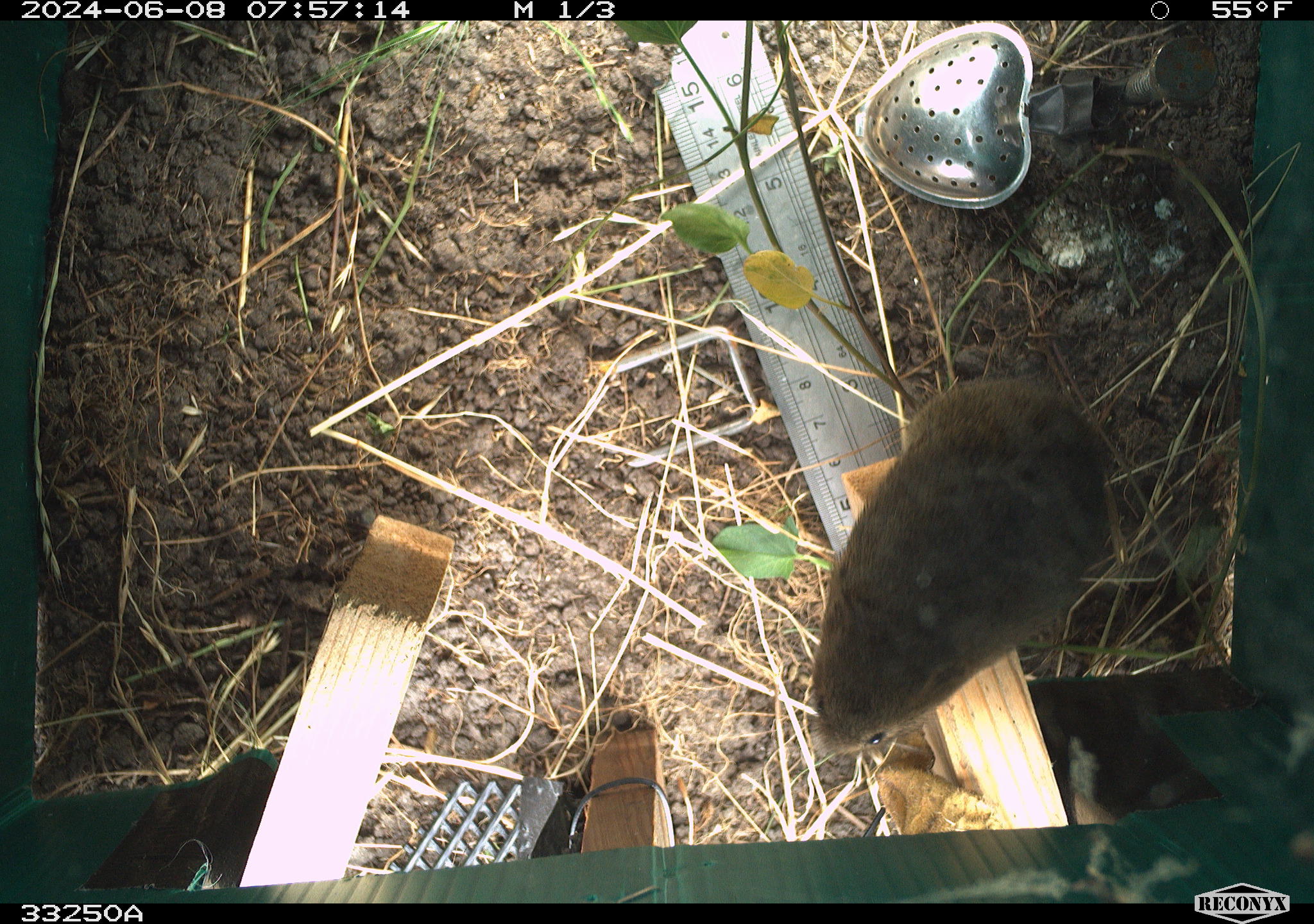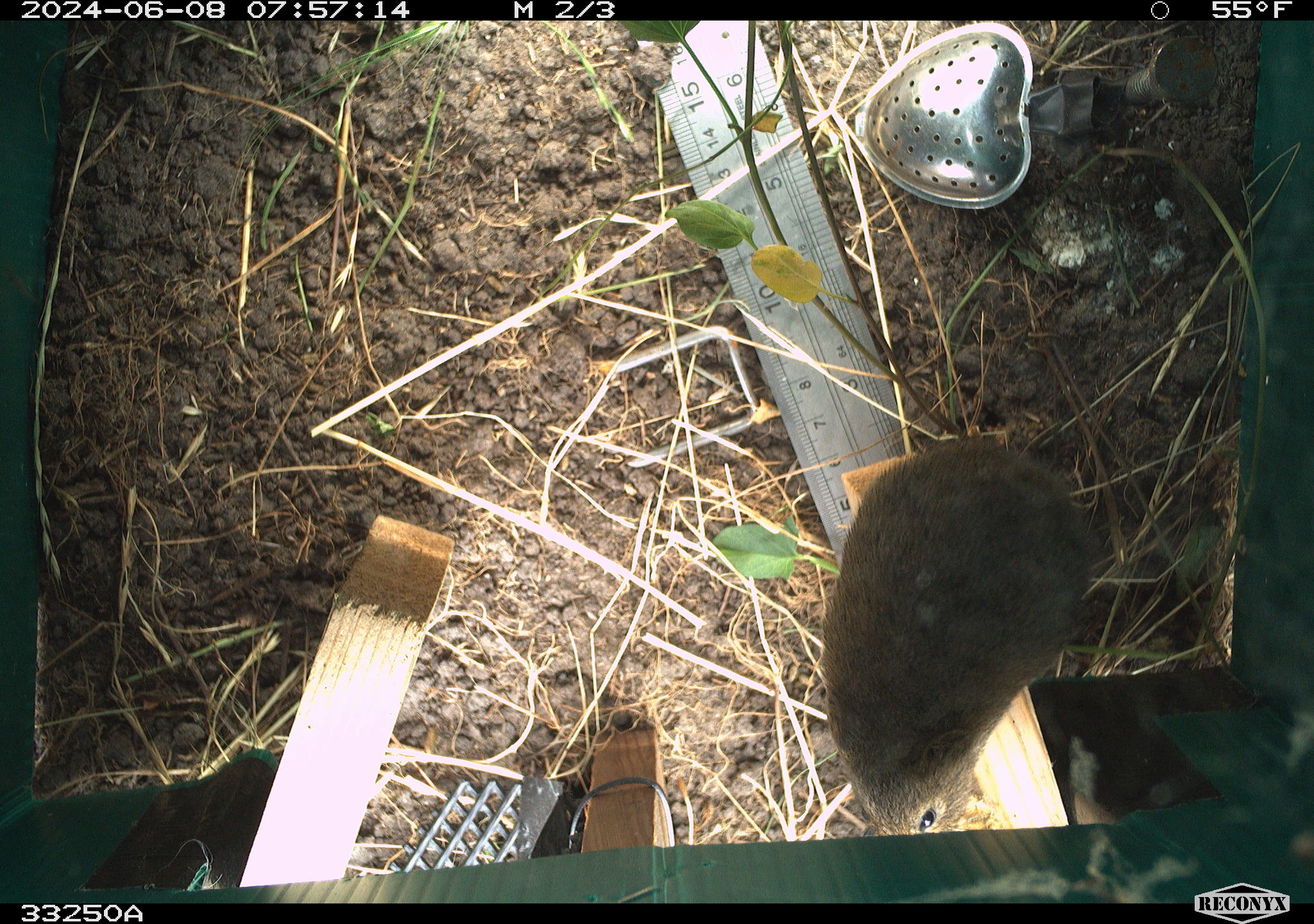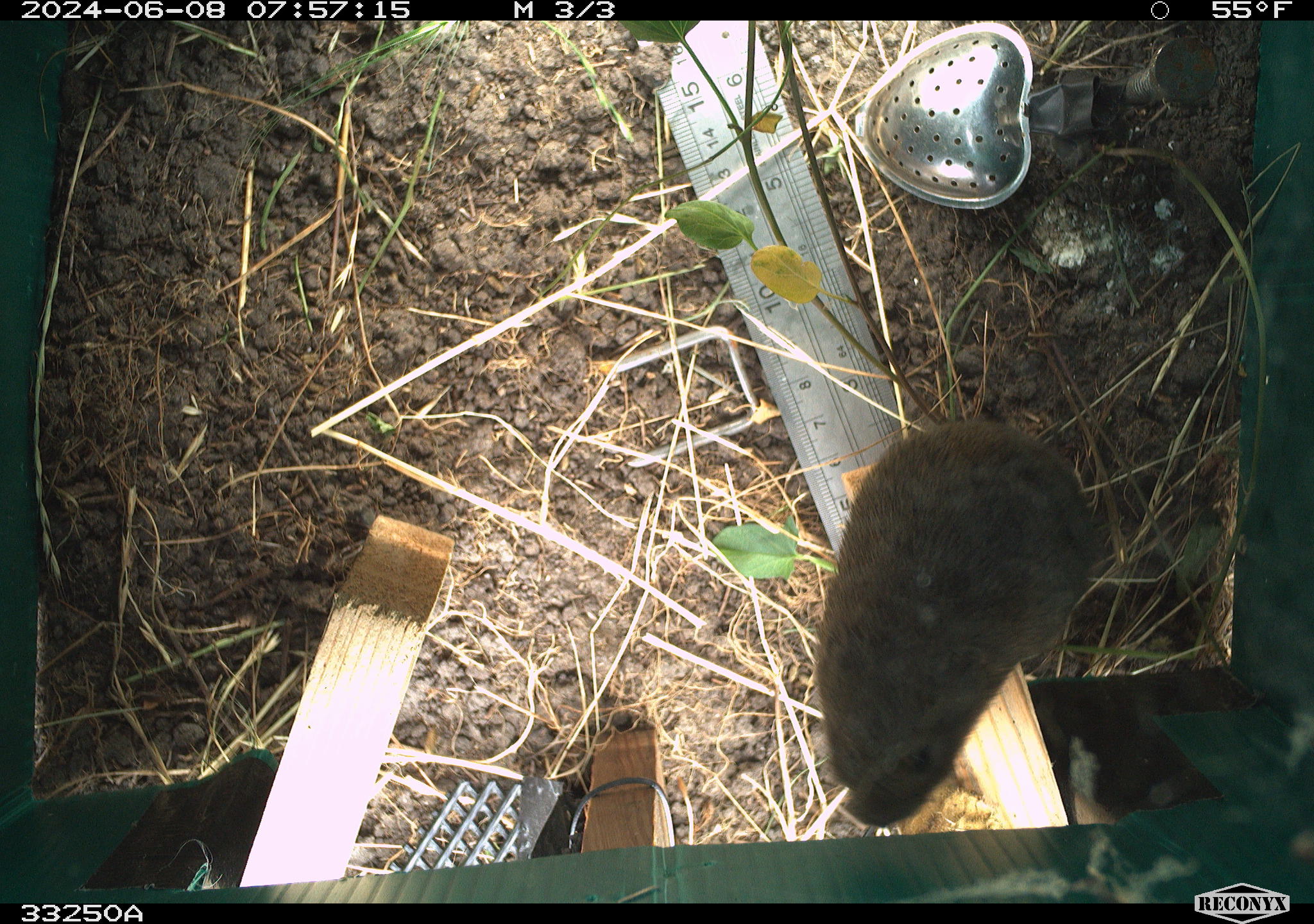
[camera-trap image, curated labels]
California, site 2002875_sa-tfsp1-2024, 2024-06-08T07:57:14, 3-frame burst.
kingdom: Animalia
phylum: Chordata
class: Mammalia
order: Rodentia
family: Cricetidae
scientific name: Arvicolinae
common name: voles, lemmings, and muskrats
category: arvicolinae subfamily